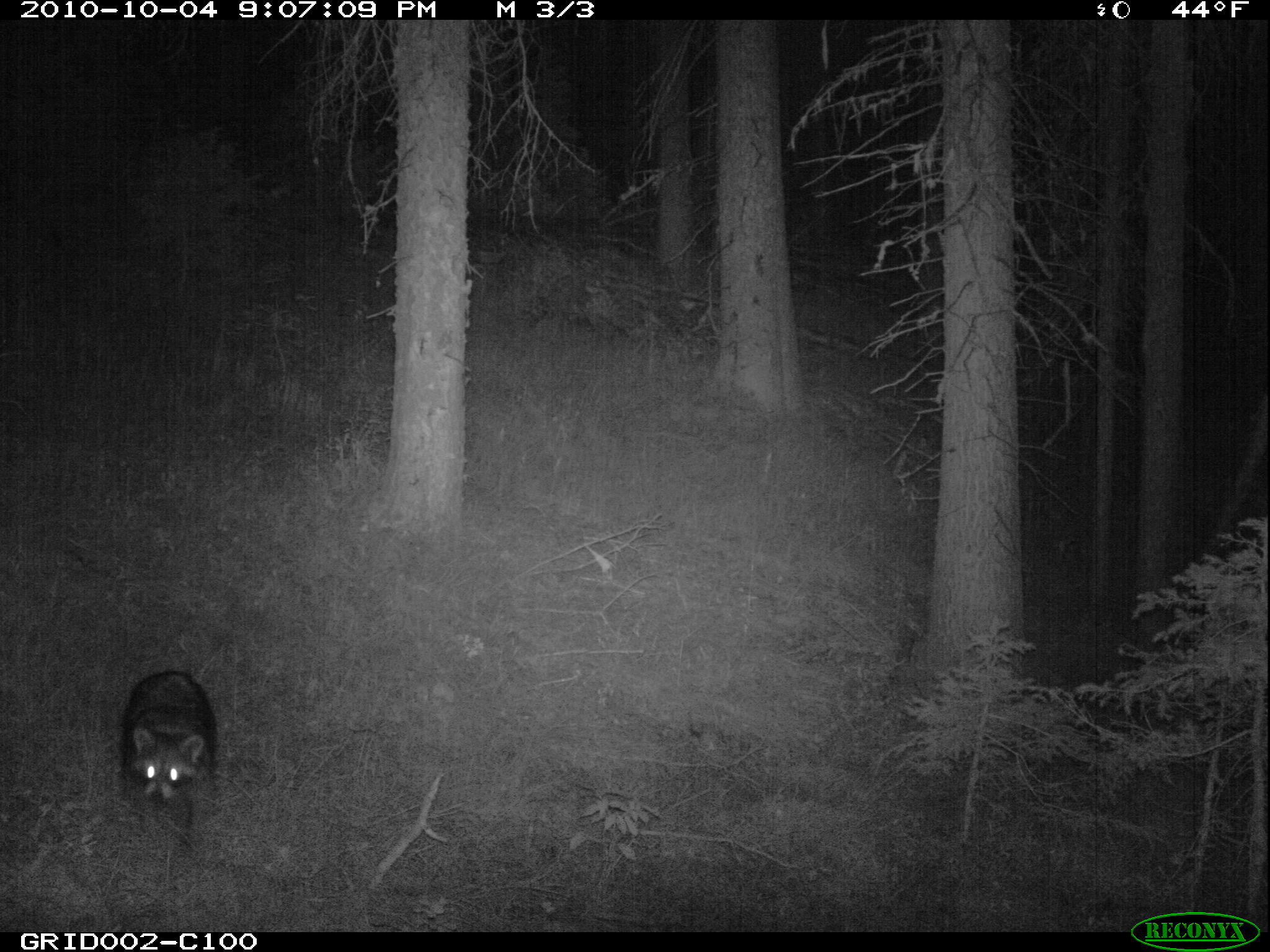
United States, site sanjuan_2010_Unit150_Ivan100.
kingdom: Animalia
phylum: Chordata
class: Mammalia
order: Carnivora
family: Procyonidae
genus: Procyon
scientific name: Procyon lotor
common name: common raccoon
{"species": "Procyon lotor (common raccoon)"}